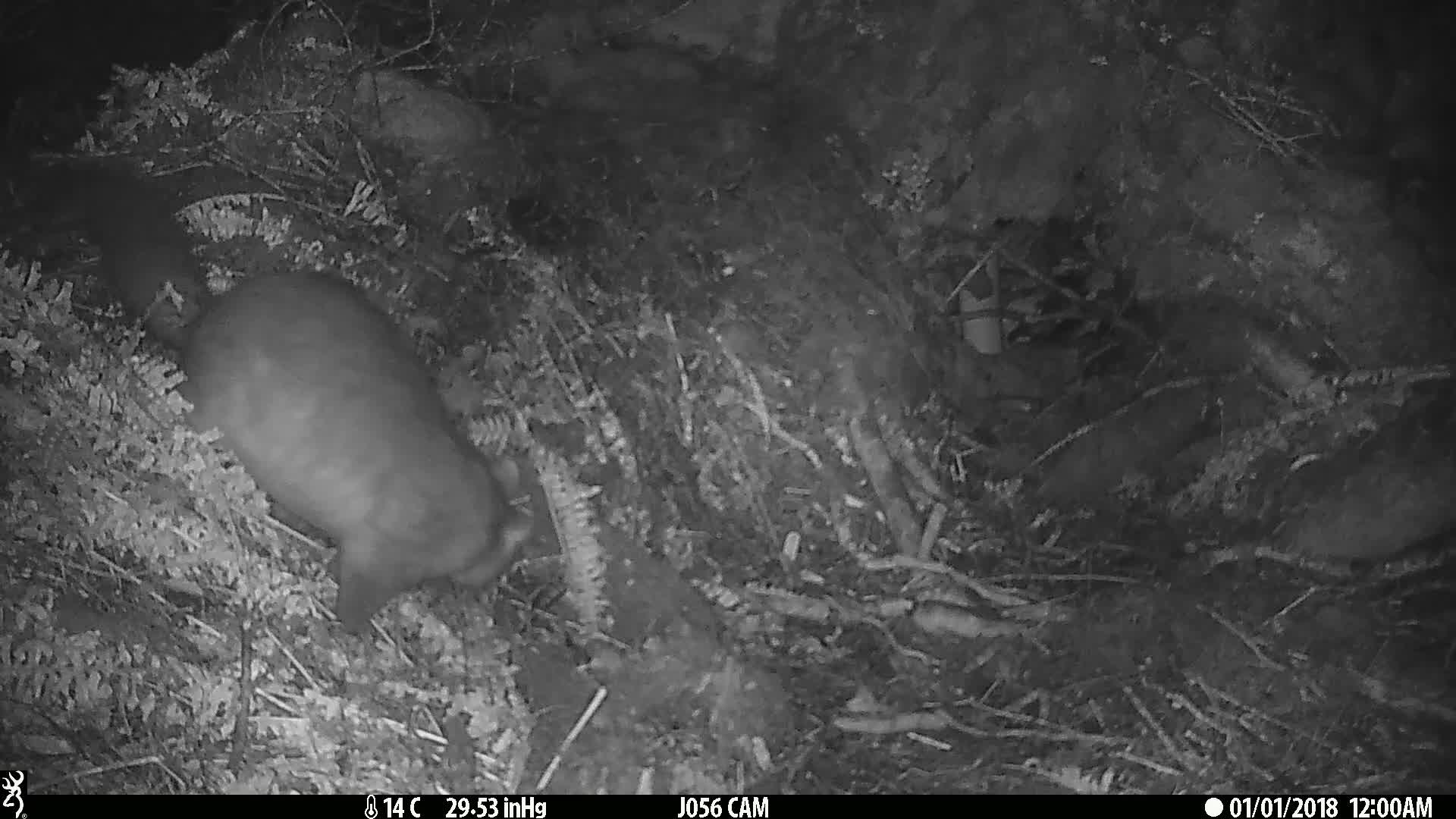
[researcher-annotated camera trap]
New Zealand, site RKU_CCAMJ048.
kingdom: Animalia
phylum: Chordata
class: Mammalia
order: Diprotodontia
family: Phalangeridae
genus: Trichosurus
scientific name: Trichosurus vulpecula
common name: common brushtail possum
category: possum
Possum (common brushtail possum) (Trichosurus vulpecula).